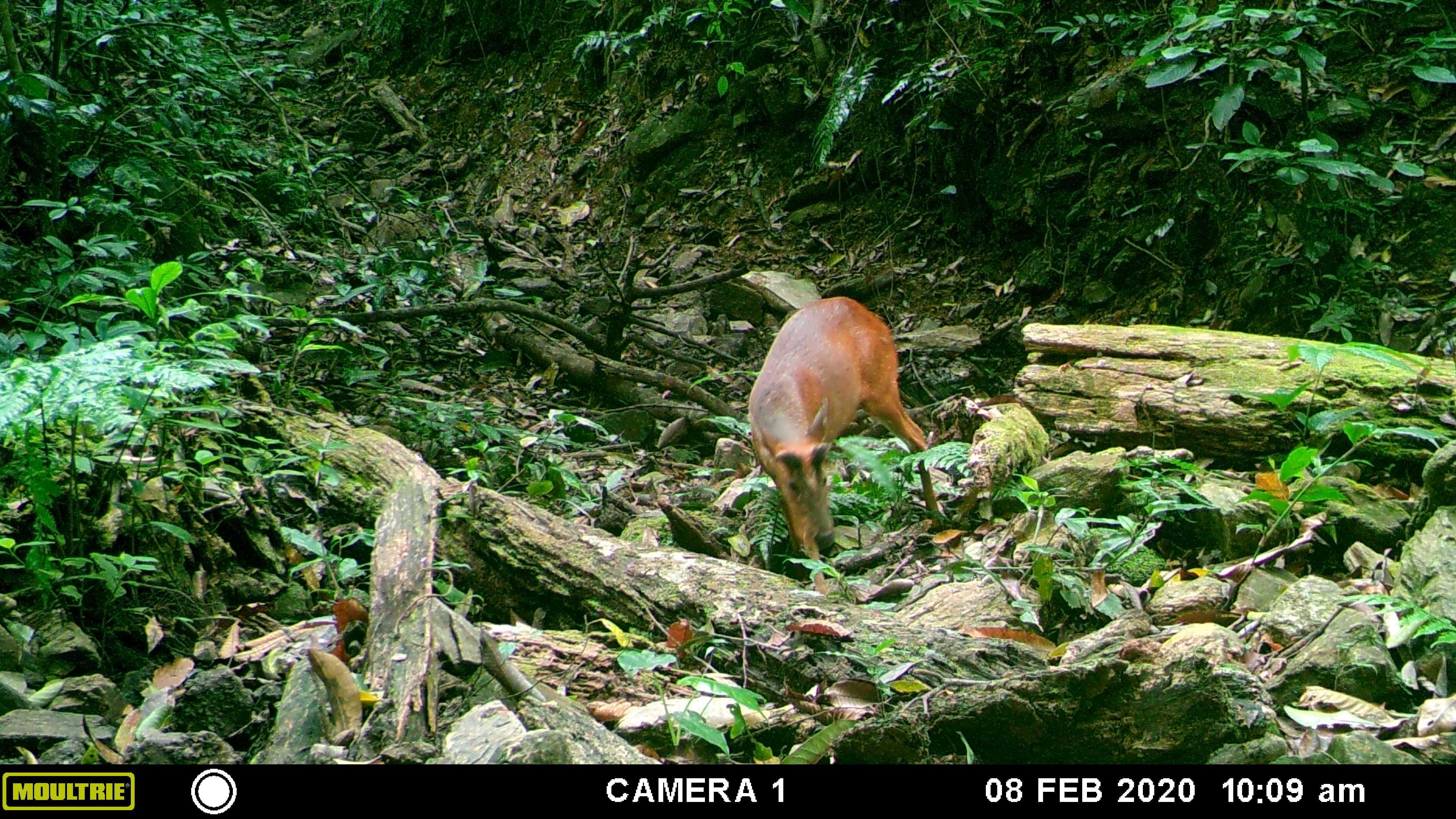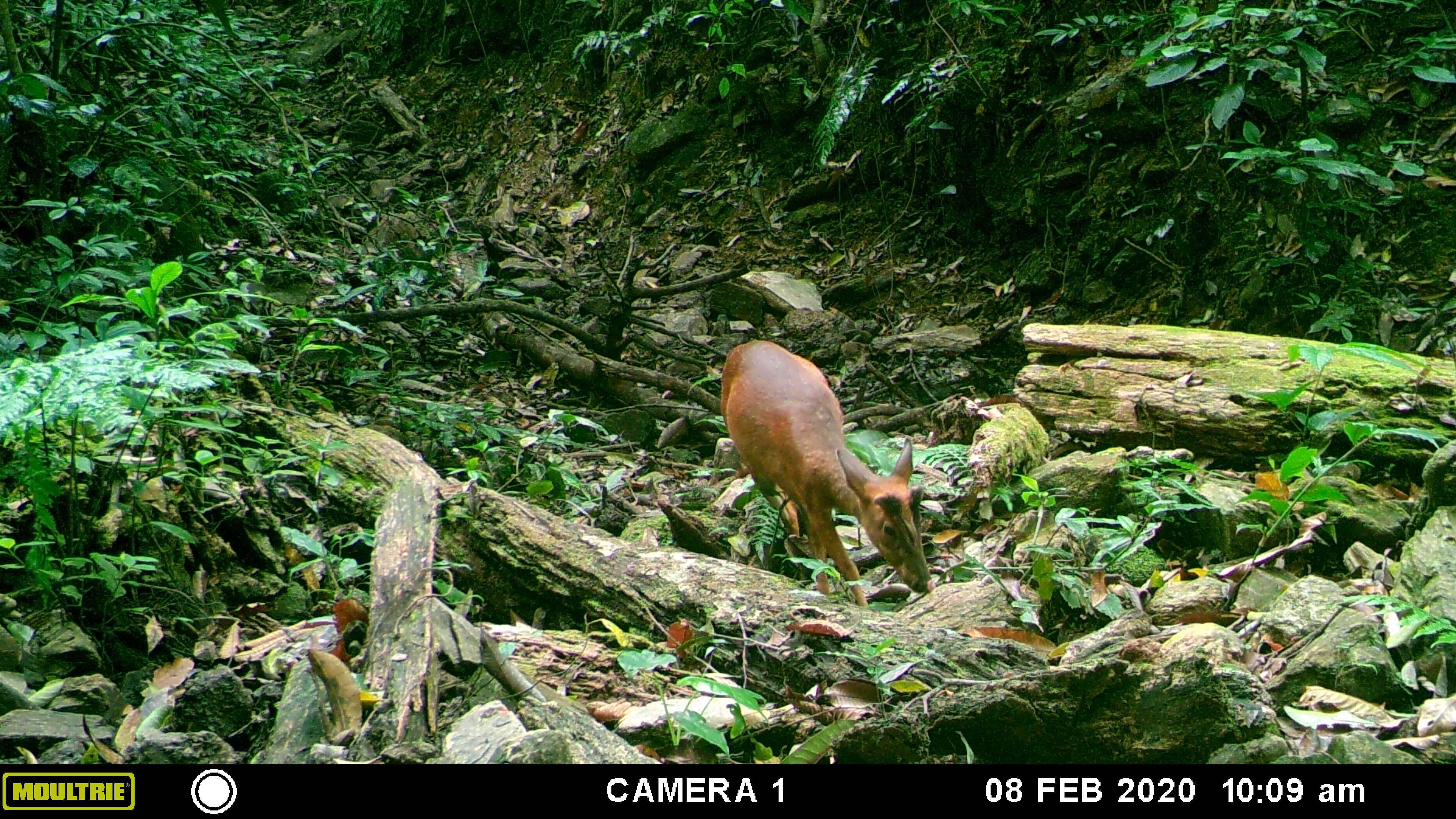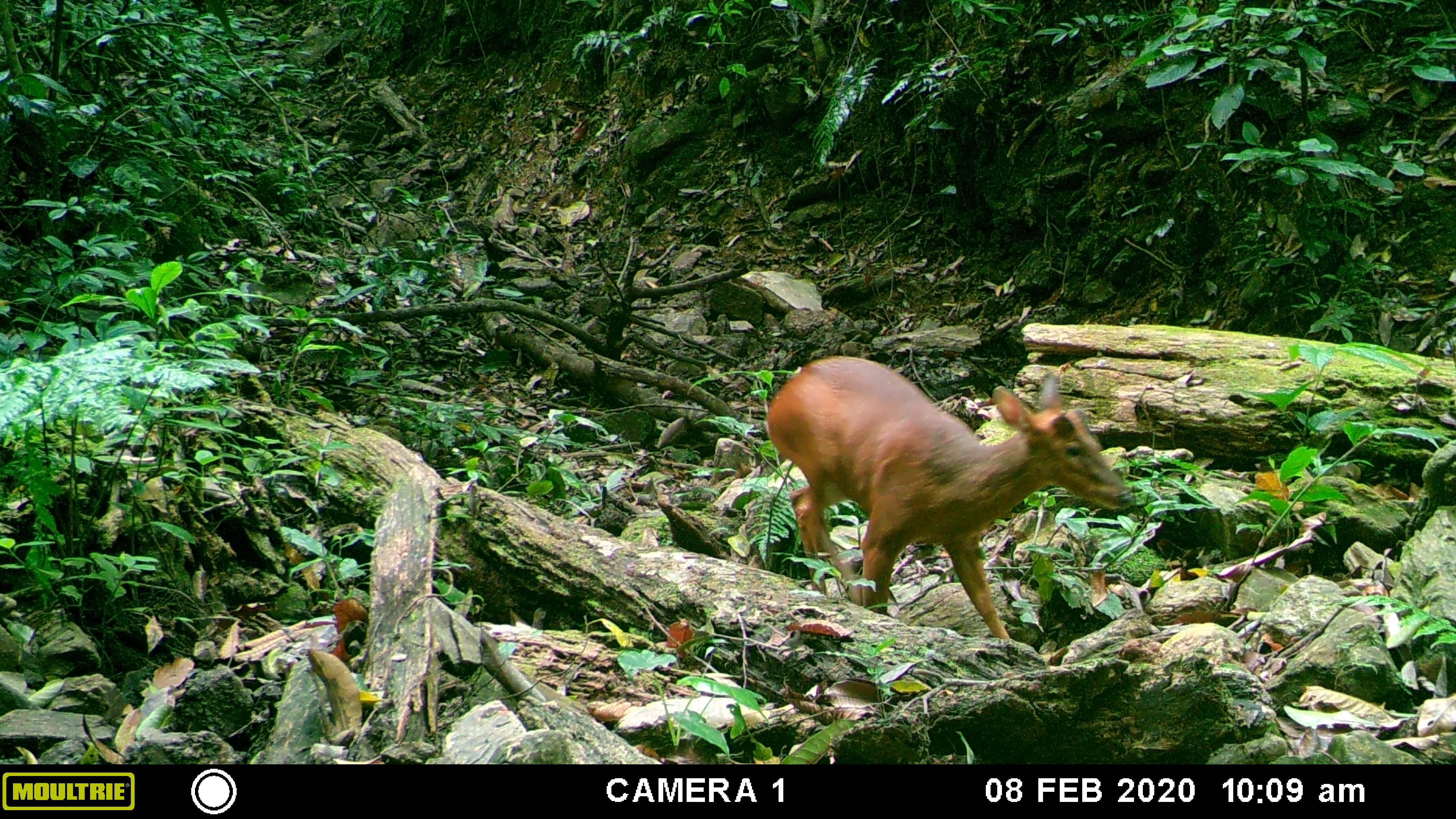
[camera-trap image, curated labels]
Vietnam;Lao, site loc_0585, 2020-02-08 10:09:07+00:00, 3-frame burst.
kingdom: Animalia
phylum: Chordata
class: Mammalia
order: Artiodactyla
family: Cervidae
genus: Muntiacus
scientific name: Muntiacus muntjak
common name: red muntjac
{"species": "red muntjac (Muntiacus muntjak)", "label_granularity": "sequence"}